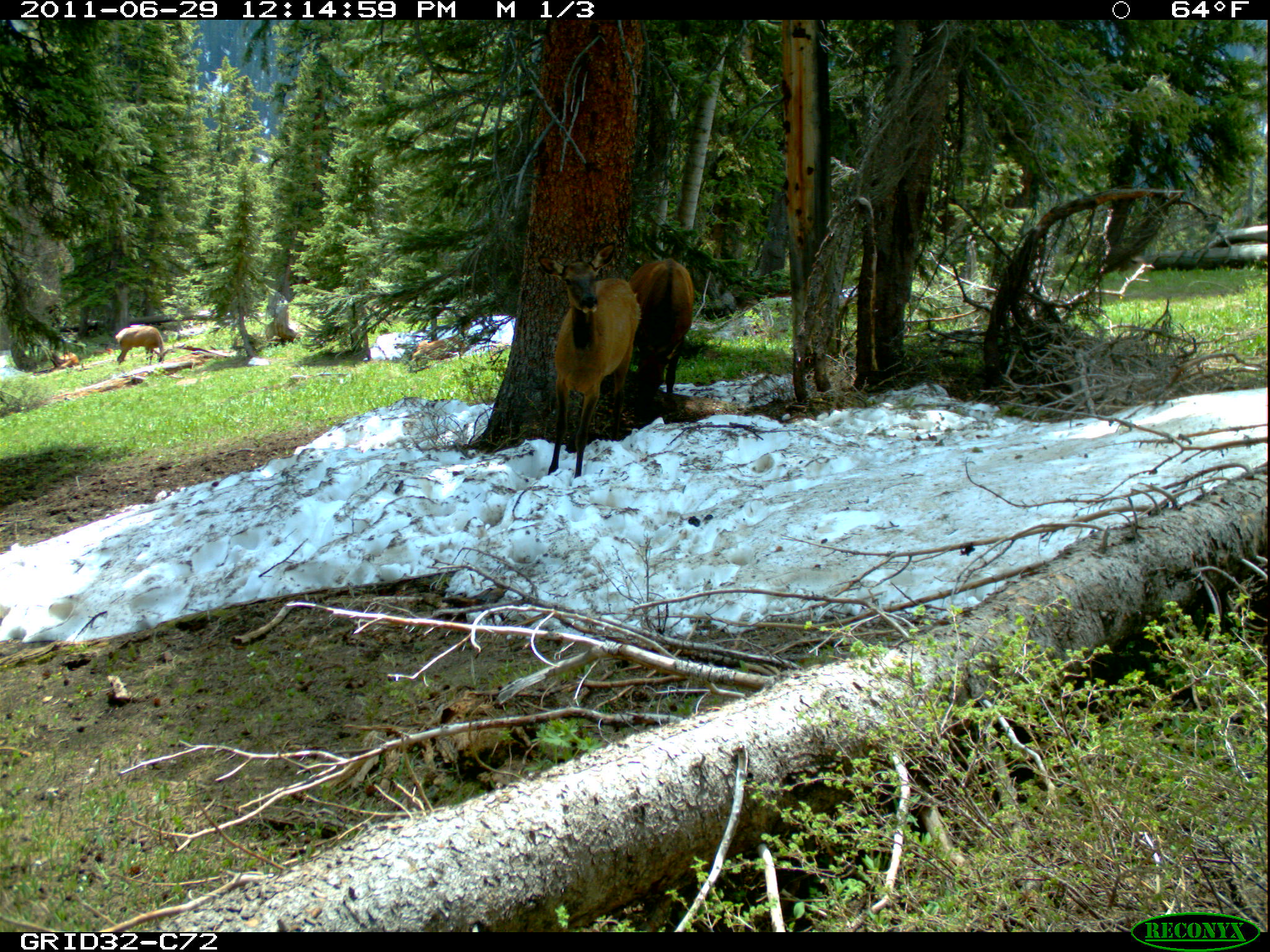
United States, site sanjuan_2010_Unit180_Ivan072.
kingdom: Animalia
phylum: Chordata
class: Mammalia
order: Artiodactyla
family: Cervidae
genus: Cervus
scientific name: Cervus elaphus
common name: red deer